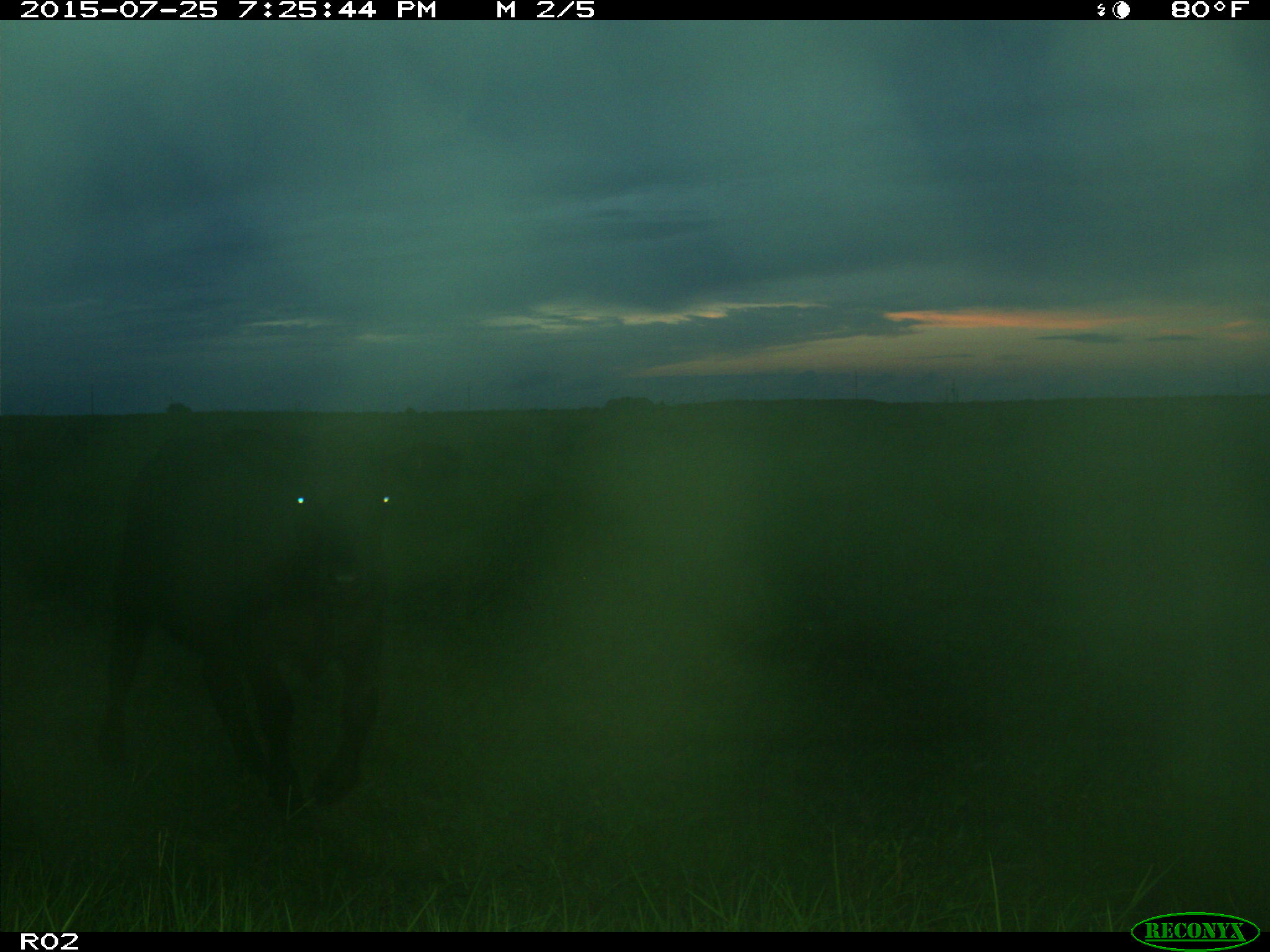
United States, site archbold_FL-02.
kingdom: Animalia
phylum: Chordata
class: Mammalia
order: Artiodactyla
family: Bovidae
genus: Bos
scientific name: Bos taurus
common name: domestic cow